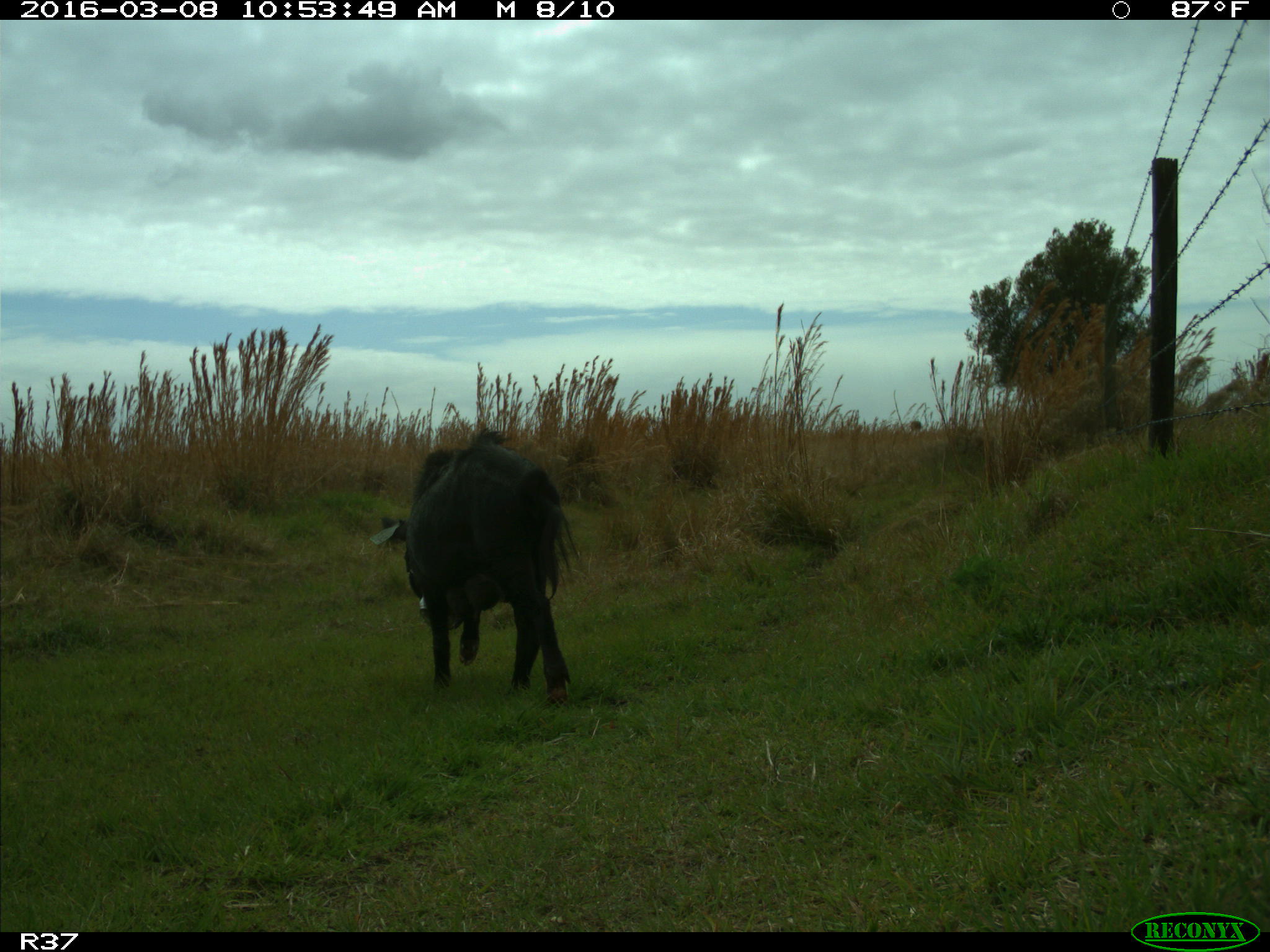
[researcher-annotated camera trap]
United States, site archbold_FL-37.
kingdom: Animalia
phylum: Chordata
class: Mammalia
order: Artiodactyla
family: Suidae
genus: Sus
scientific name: Sus scrofa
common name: wild boar